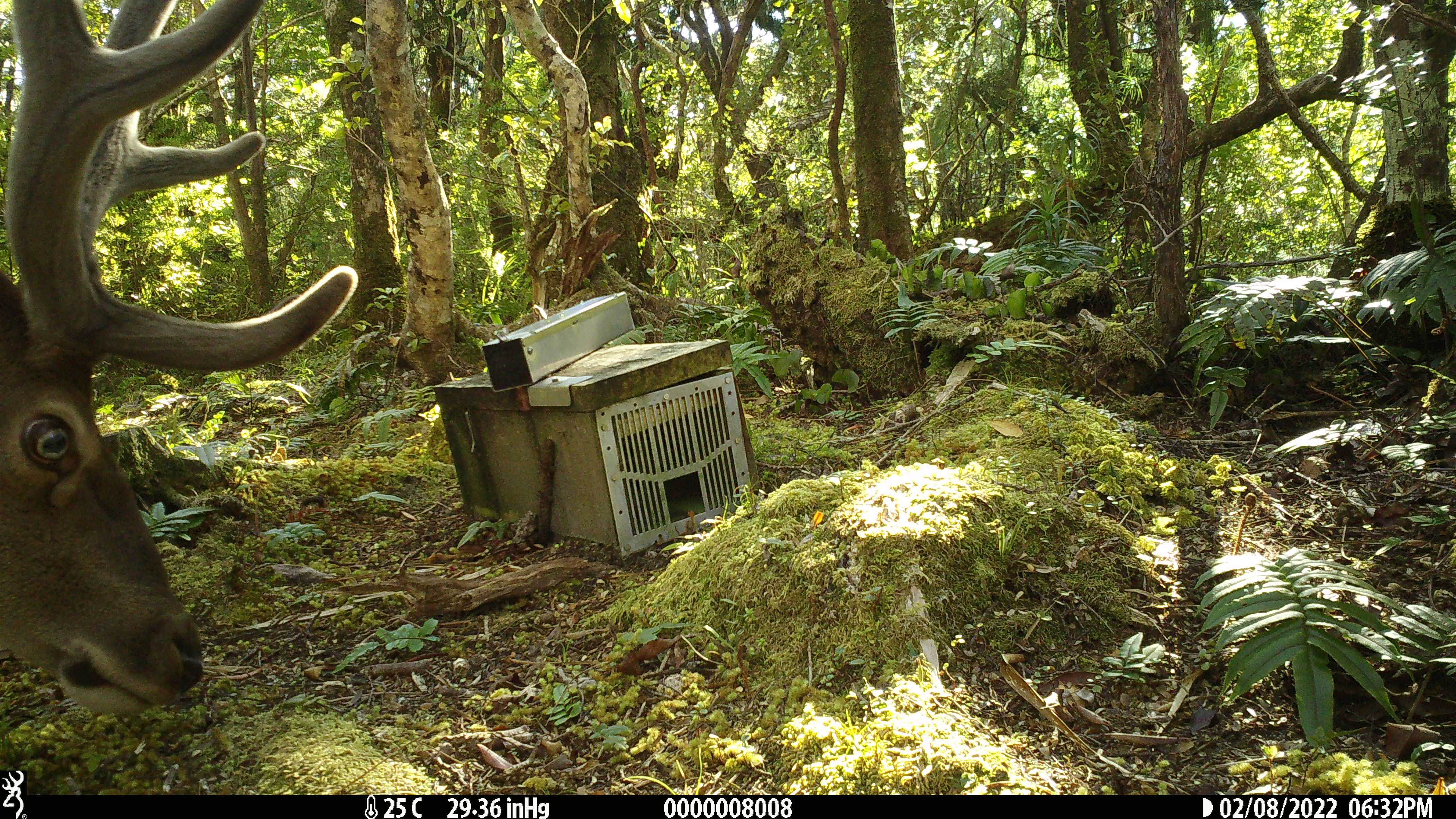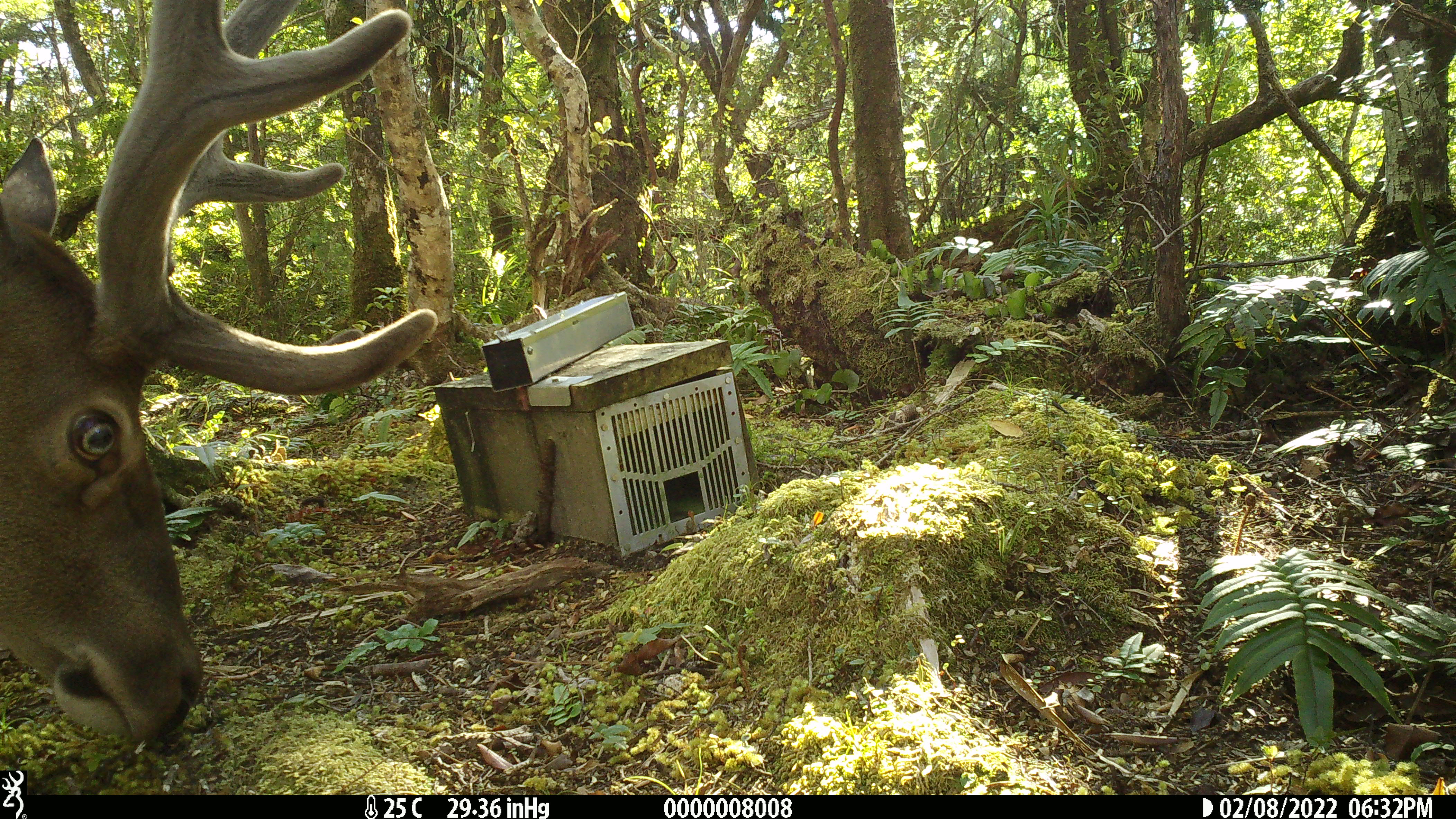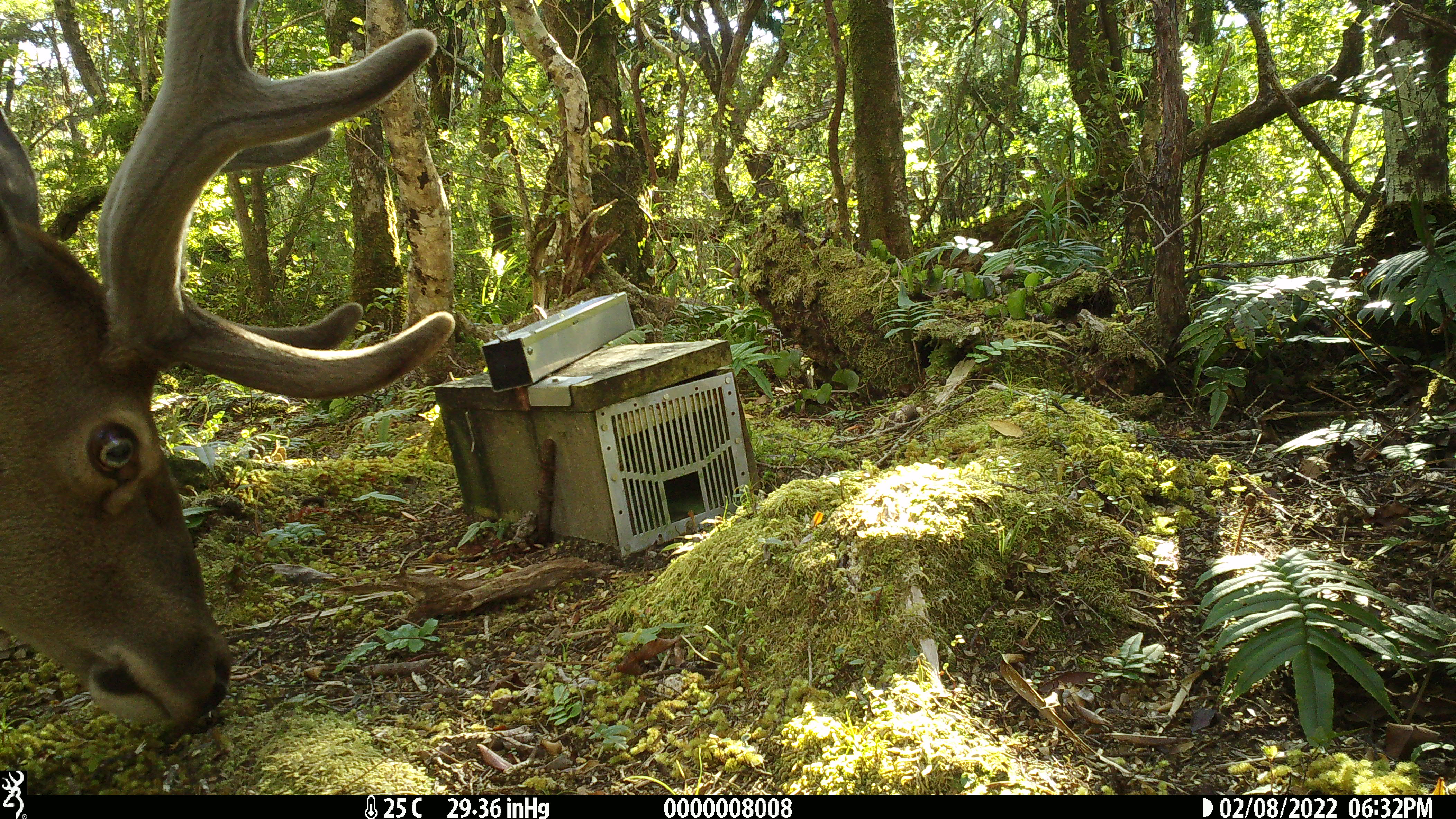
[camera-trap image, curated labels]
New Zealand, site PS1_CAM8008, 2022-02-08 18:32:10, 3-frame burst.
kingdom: Animalia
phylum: Chordata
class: Mammalia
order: Artiodactyla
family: Cervidae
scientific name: Cervidae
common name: deer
Deer (Cervidae).